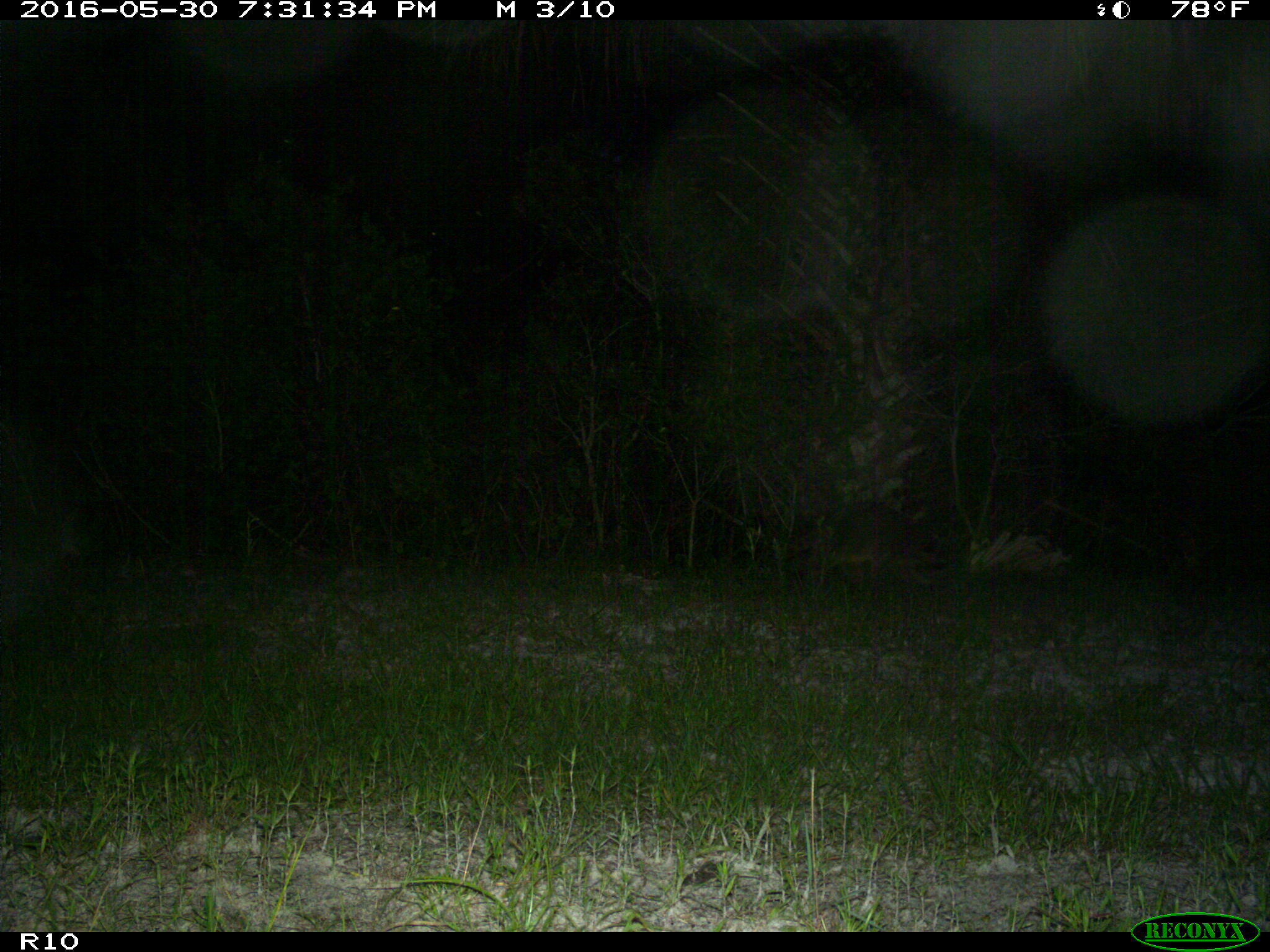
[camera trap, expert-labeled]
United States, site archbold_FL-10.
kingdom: Animalia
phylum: Chordata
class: Mammalia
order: Carnivora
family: Procyonidae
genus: Procyon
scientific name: Procyon lotor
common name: common raccoon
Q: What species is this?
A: Procyon lotor (common raccoon).